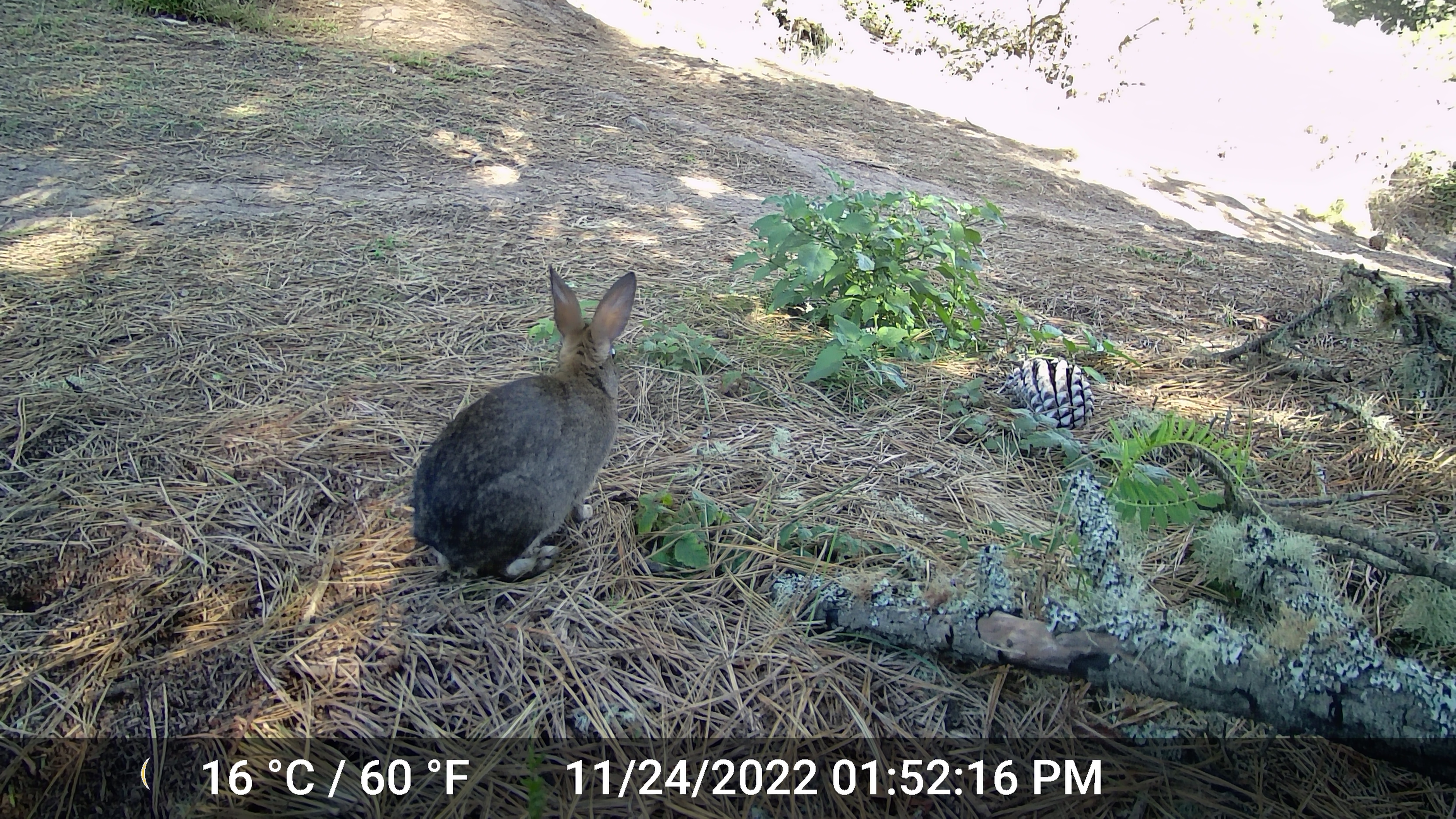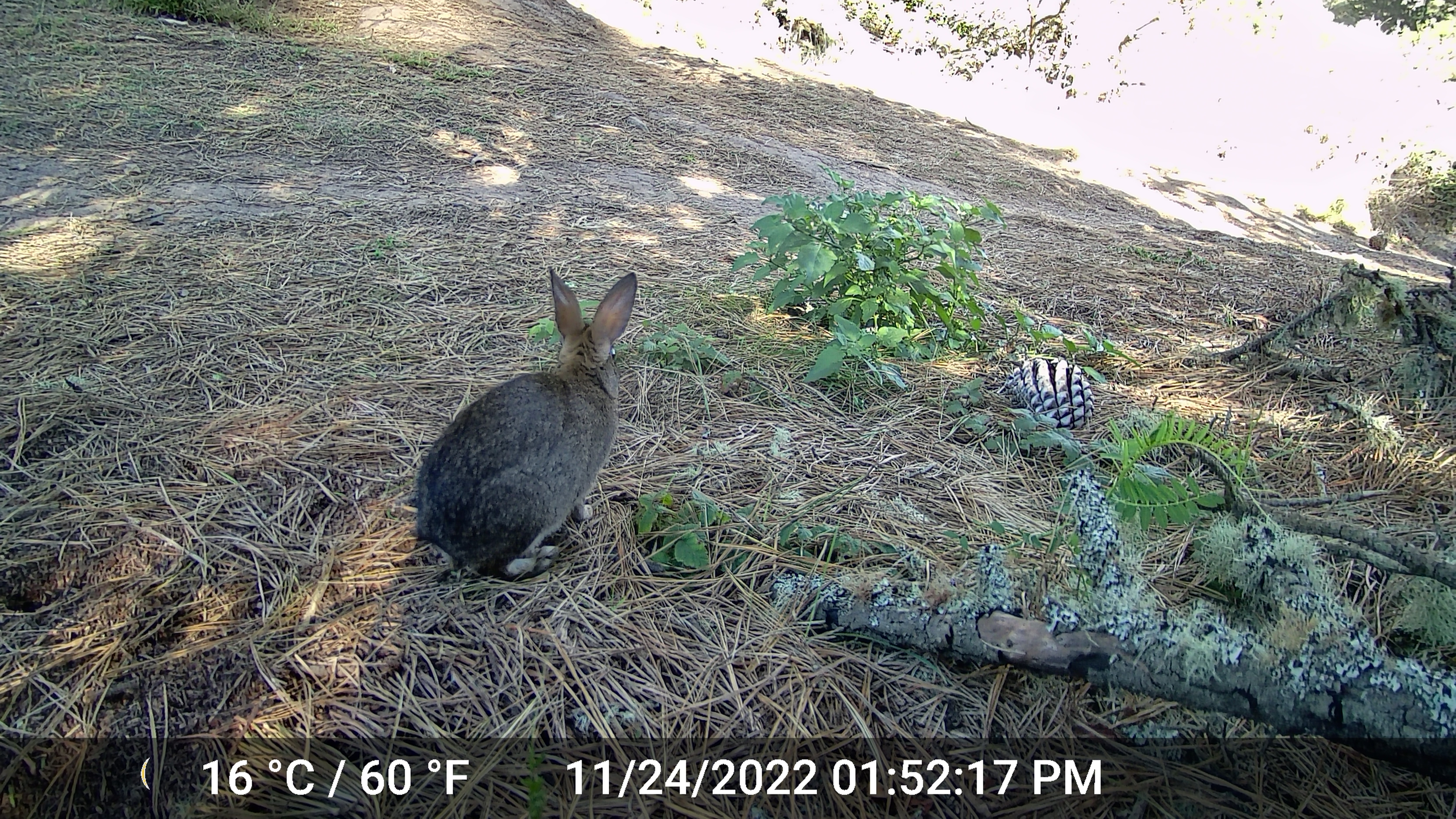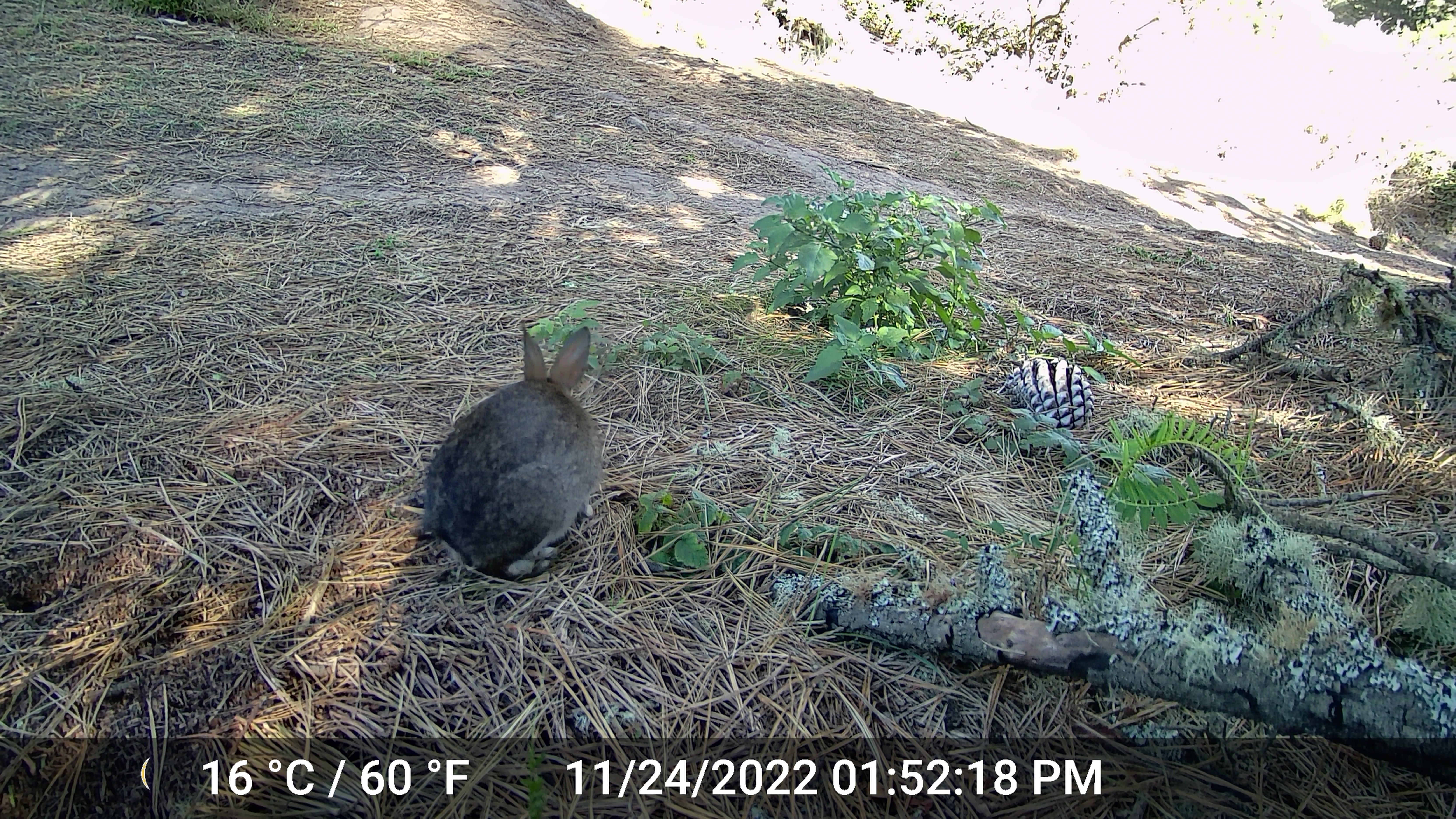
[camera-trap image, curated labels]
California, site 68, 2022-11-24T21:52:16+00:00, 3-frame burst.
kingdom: Animalia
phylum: Chordata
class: Mammalia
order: Lagomorpha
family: Leporidae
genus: Sylvilagus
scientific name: Sylvilagus bachmani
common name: brush rabbit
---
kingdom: Animalia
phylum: Chordata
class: Mammalia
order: Lagomorpha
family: Leporidae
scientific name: Leporidae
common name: rabbit